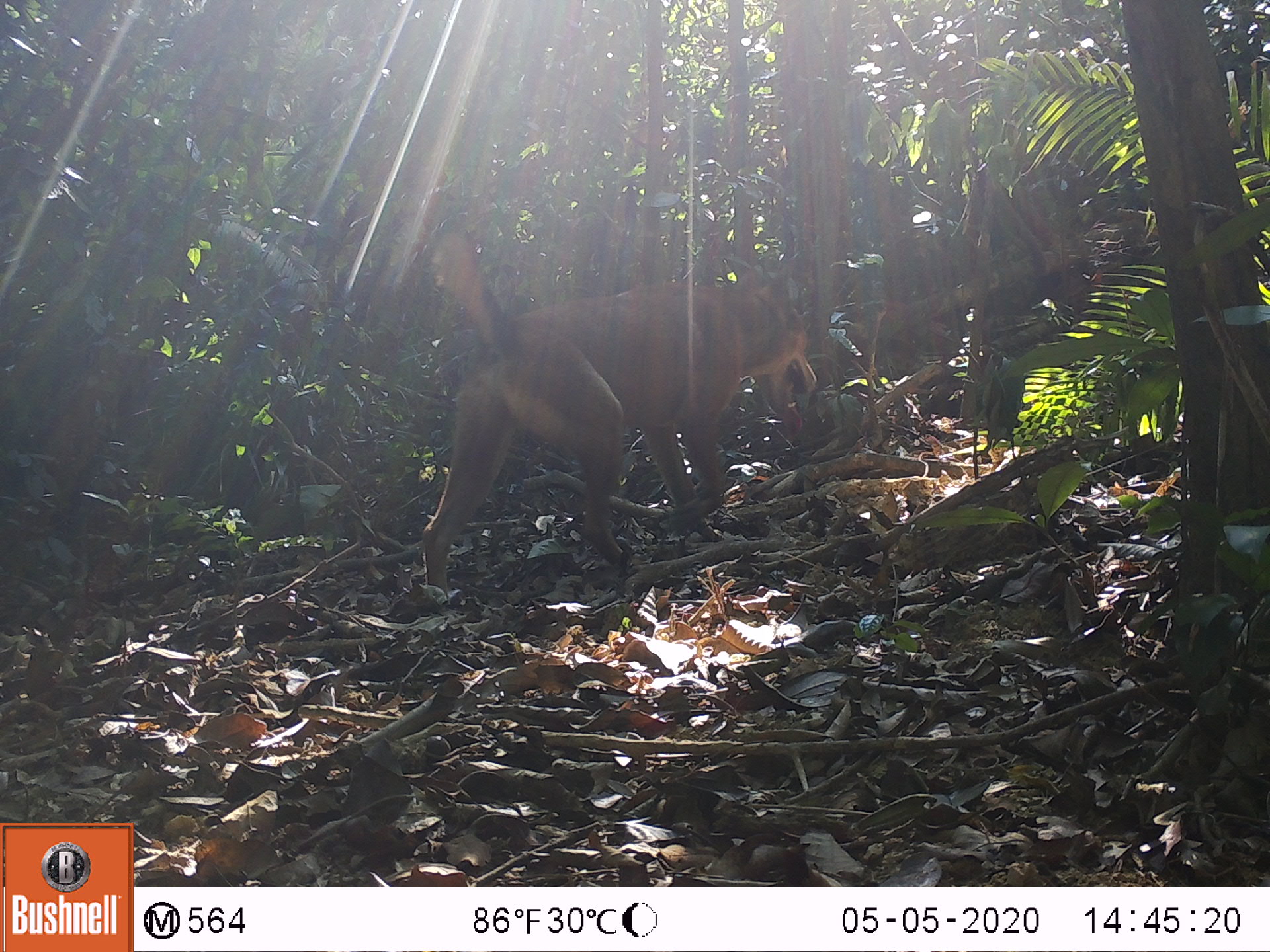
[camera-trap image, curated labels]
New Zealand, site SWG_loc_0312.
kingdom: Animalia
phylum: Chordata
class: Mammalia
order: Carnivora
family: Canidae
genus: Canis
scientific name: Canis familiaris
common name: domestic dog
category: dog